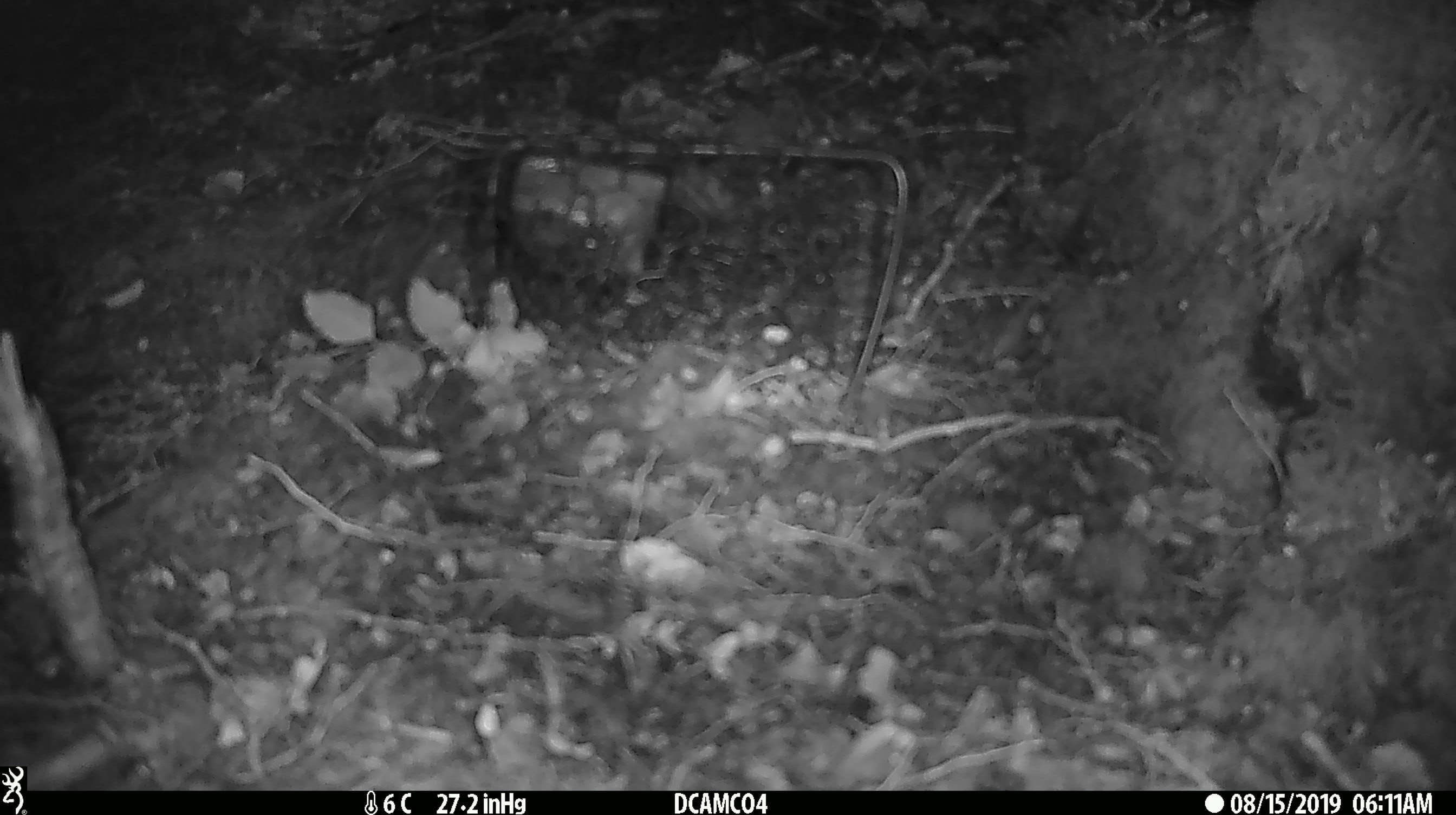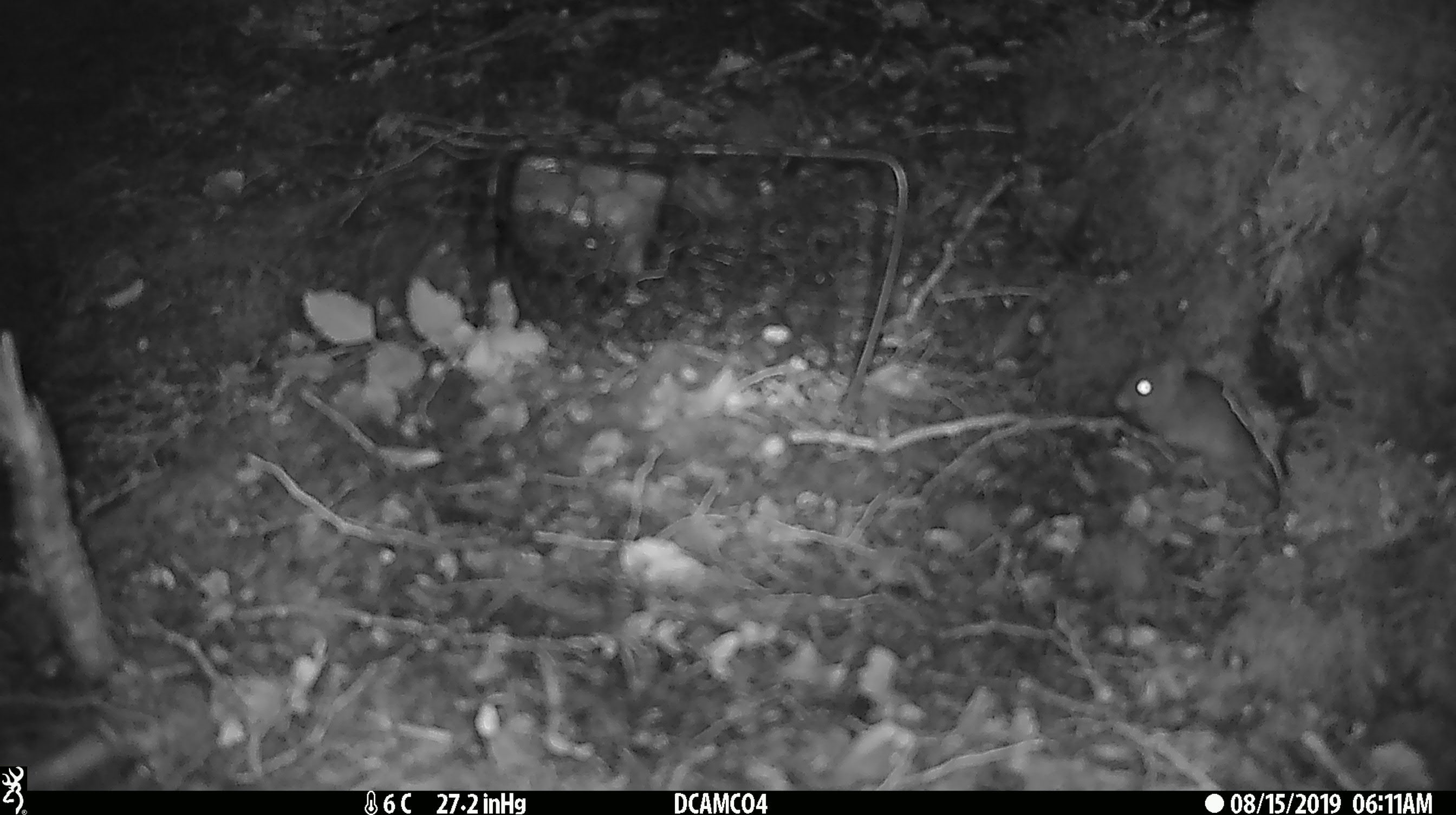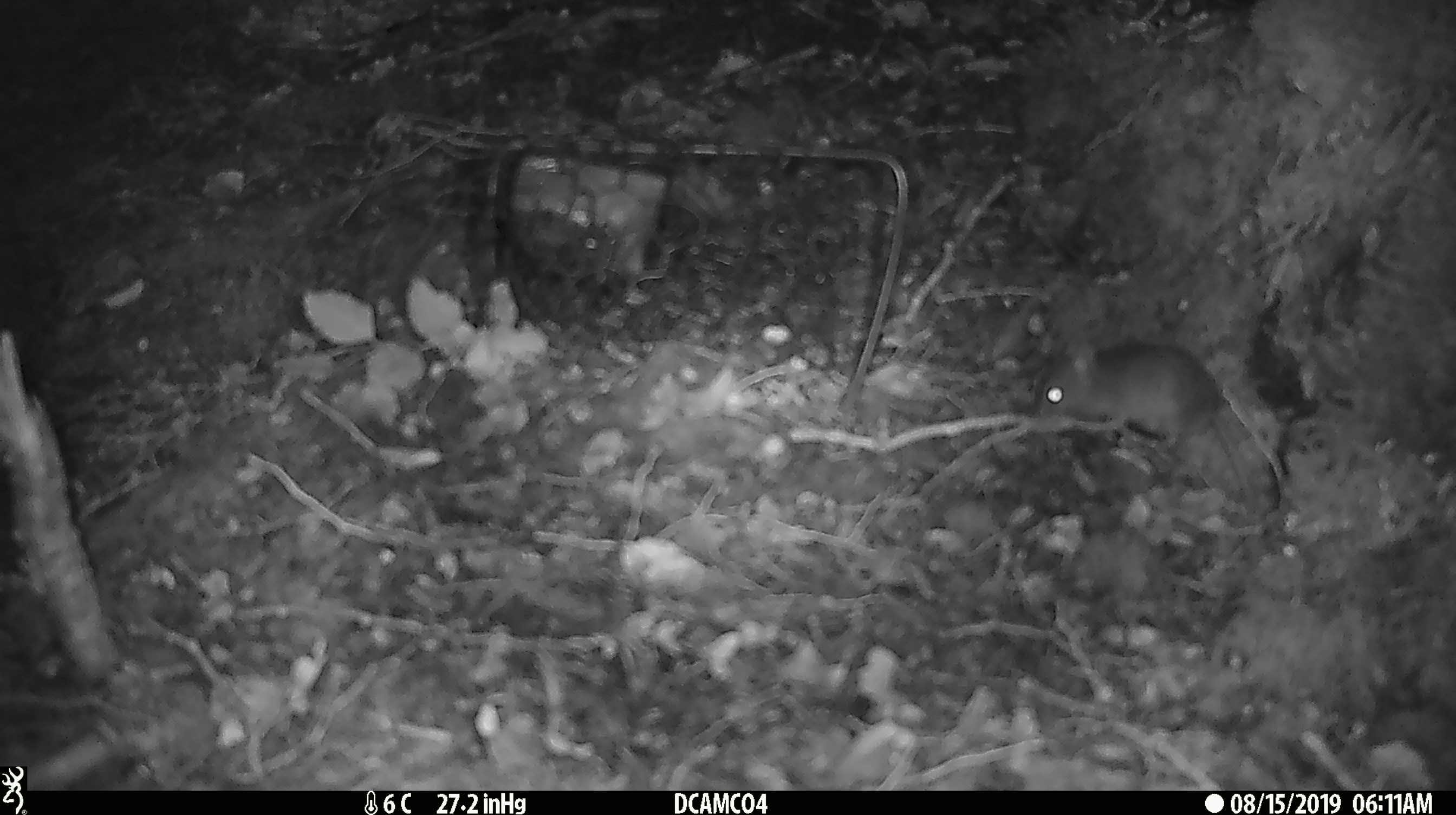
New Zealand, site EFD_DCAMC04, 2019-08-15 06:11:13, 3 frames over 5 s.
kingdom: Animalia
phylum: Chordata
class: Mammalia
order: Rodentia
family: Muridae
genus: Mus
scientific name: Mus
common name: mouse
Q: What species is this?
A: Mouse (Mus).